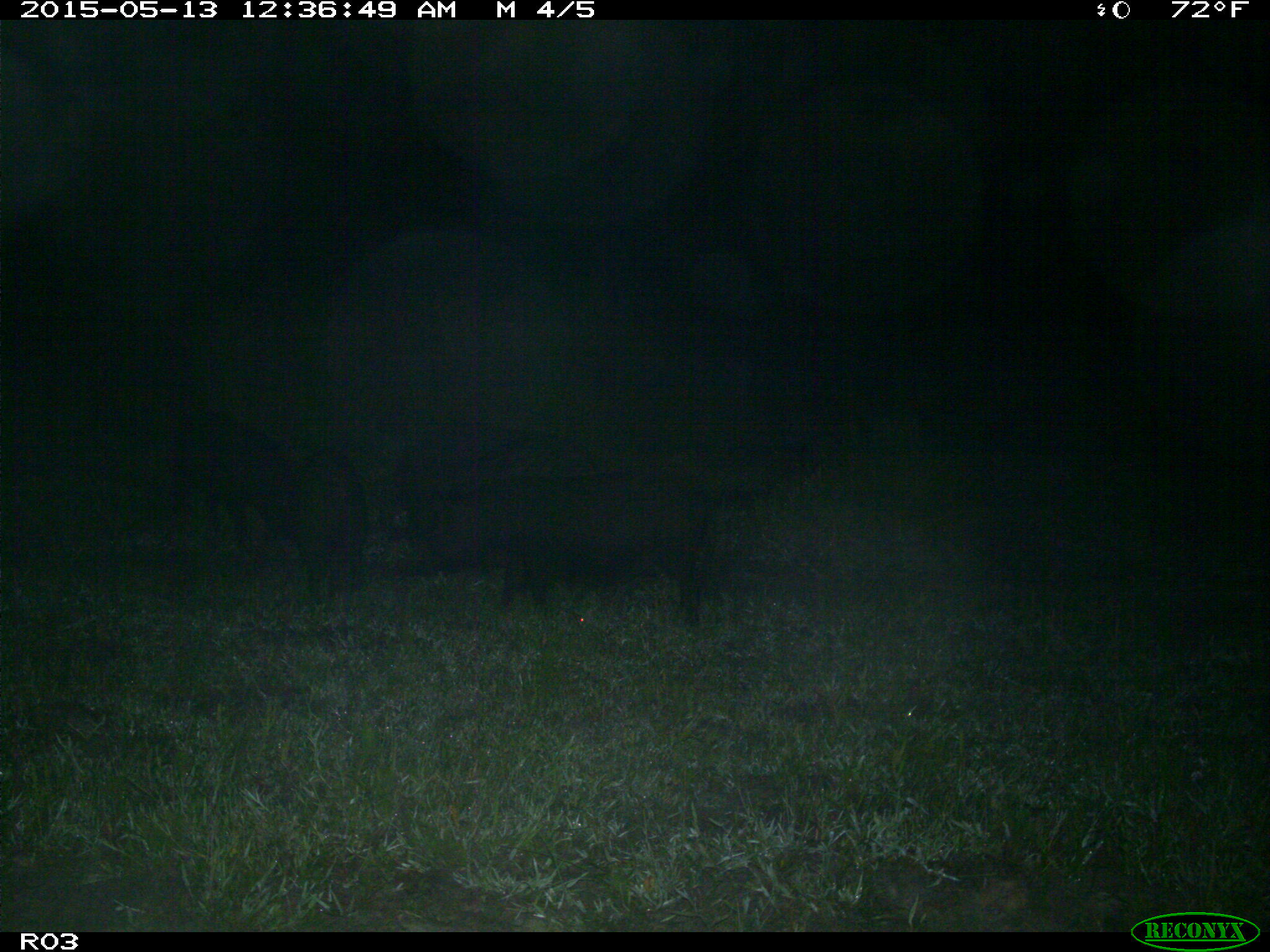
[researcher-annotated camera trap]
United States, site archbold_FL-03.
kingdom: Animalia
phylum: Chordata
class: Mammalia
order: Artiodactyla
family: Suidae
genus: Sus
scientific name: Sus scrofa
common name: wild boar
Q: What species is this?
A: Sus scrofa (wild boar).